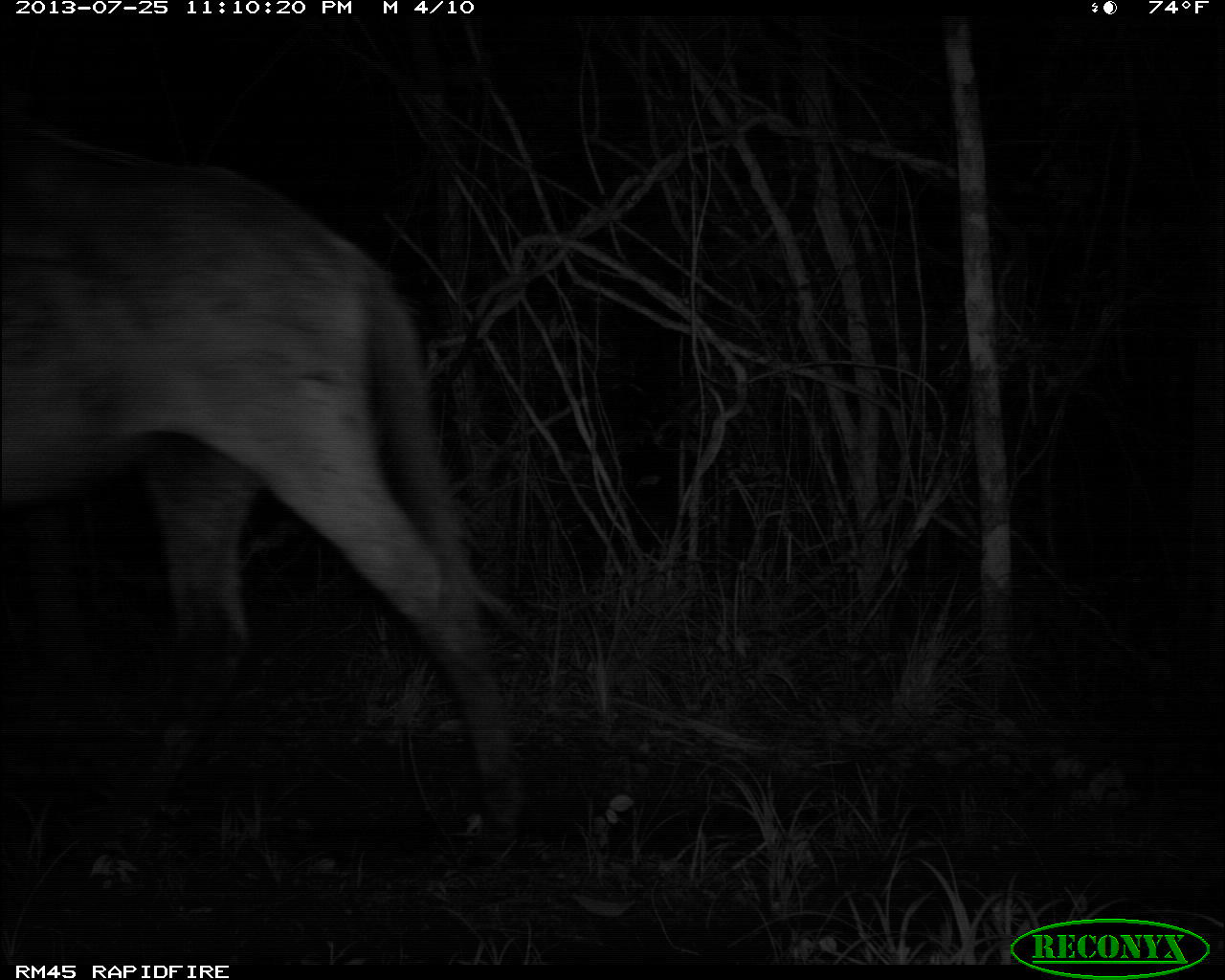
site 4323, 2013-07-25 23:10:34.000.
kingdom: Animalia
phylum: Chordata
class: Mammalia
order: Perissodactyla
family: Equidae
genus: Equus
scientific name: Equus ferus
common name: wild horse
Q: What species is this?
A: Equus ferus (wild horse).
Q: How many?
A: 2.